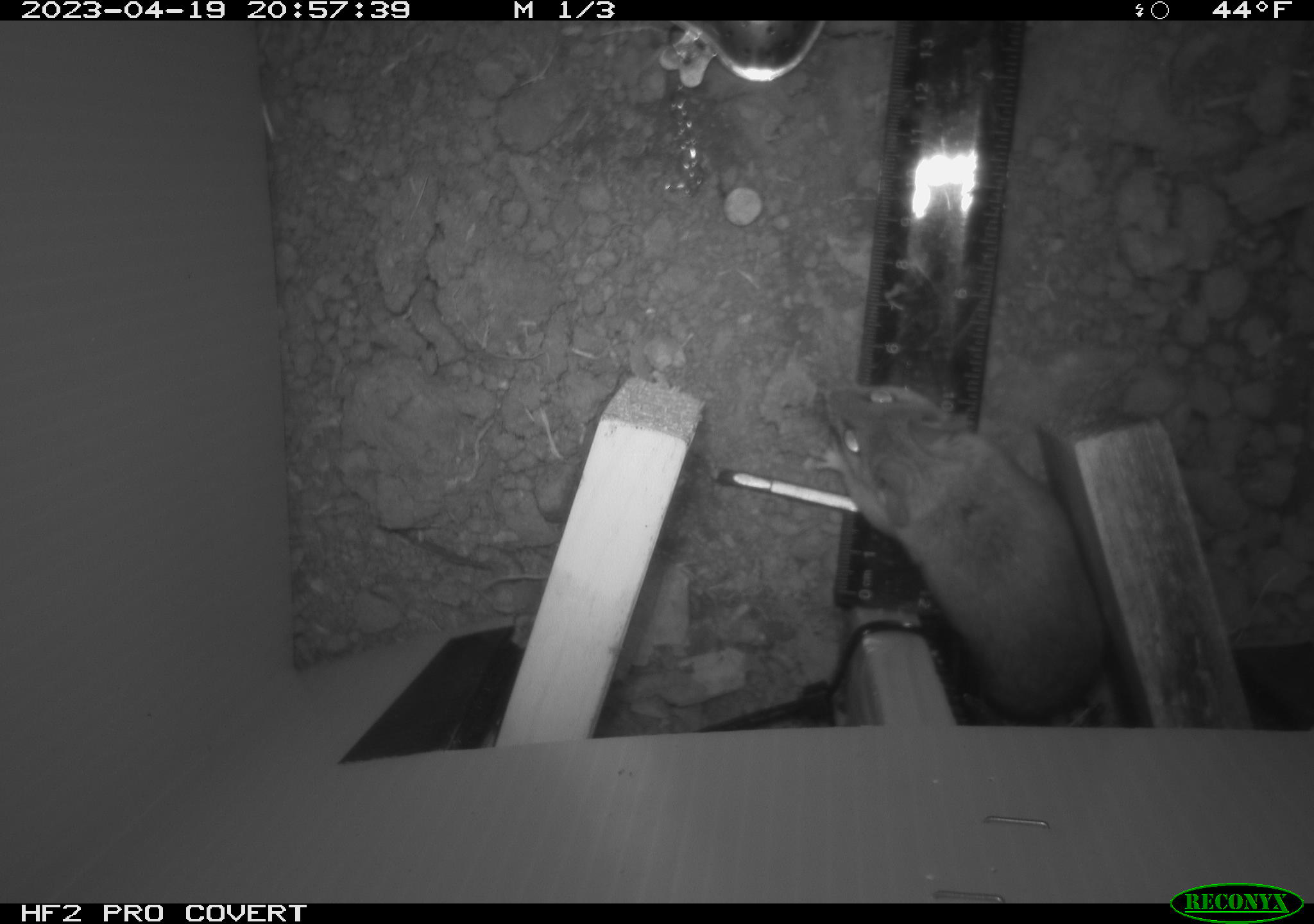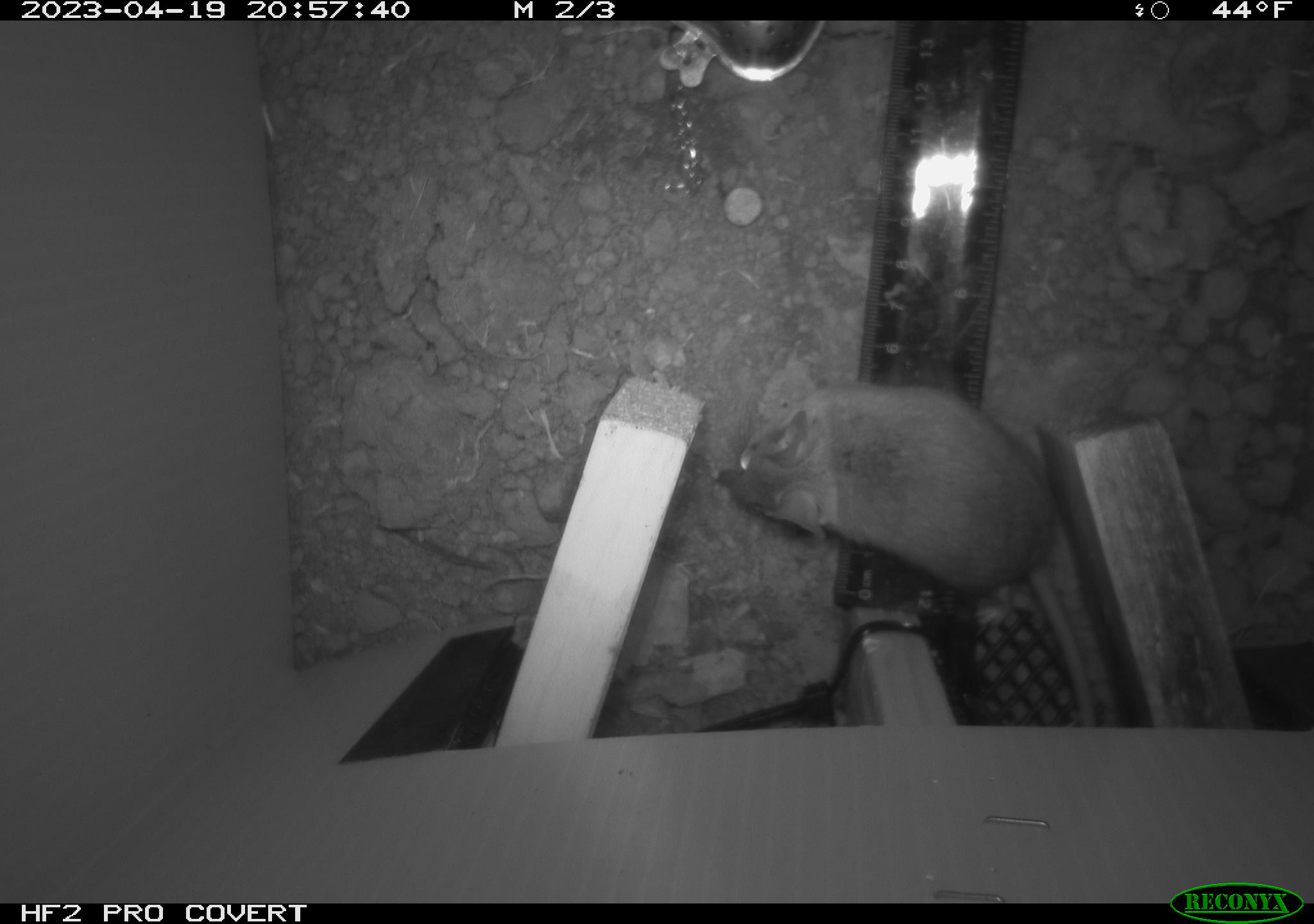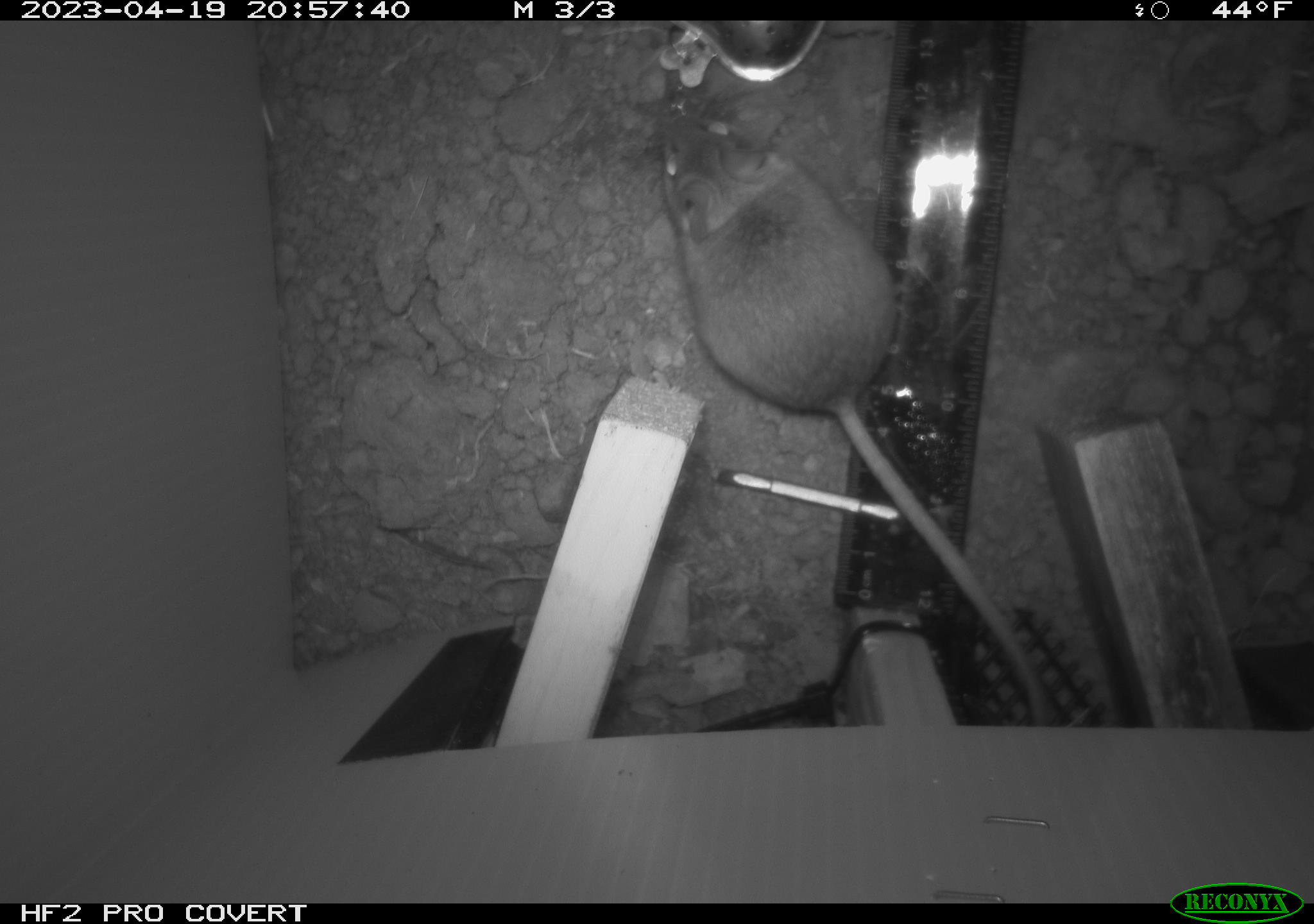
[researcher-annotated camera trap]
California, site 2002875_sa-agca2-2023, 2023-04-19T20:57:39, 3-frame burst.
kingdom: Animalia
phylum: Chordata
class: Mammalia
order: Rodentia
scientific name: Rodentia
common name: mouse species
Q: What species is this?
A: Mouse species (Rodentia).